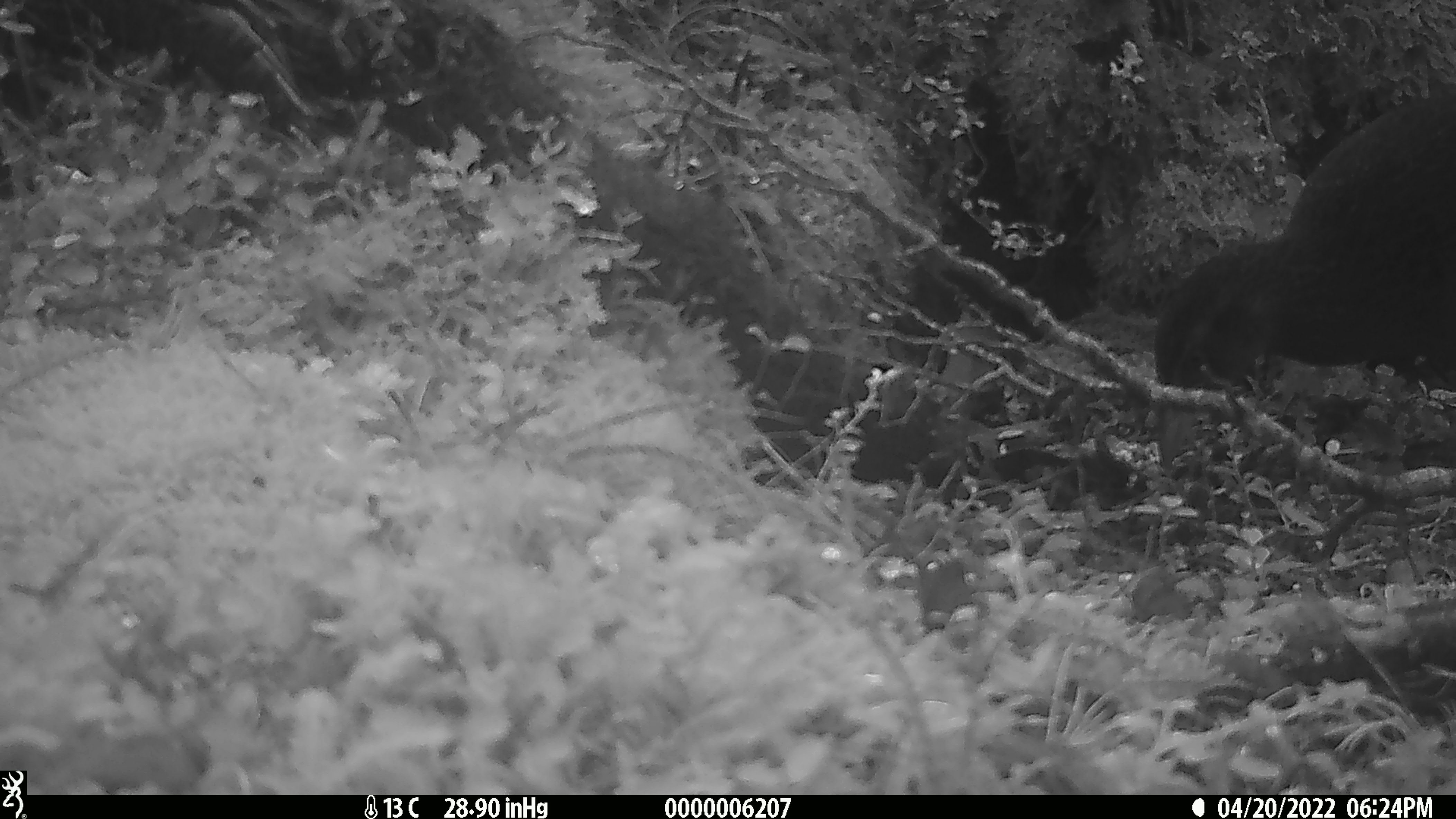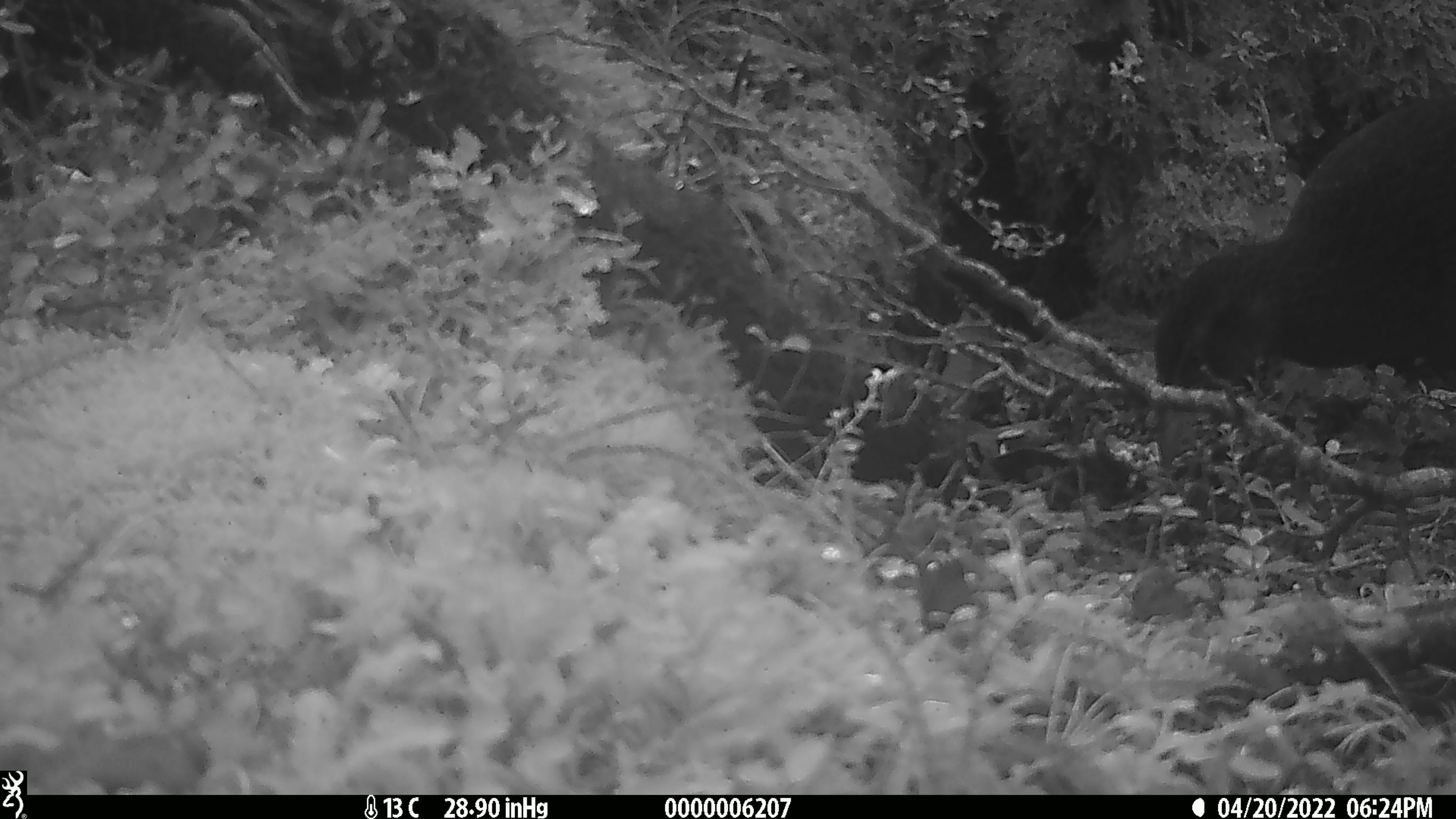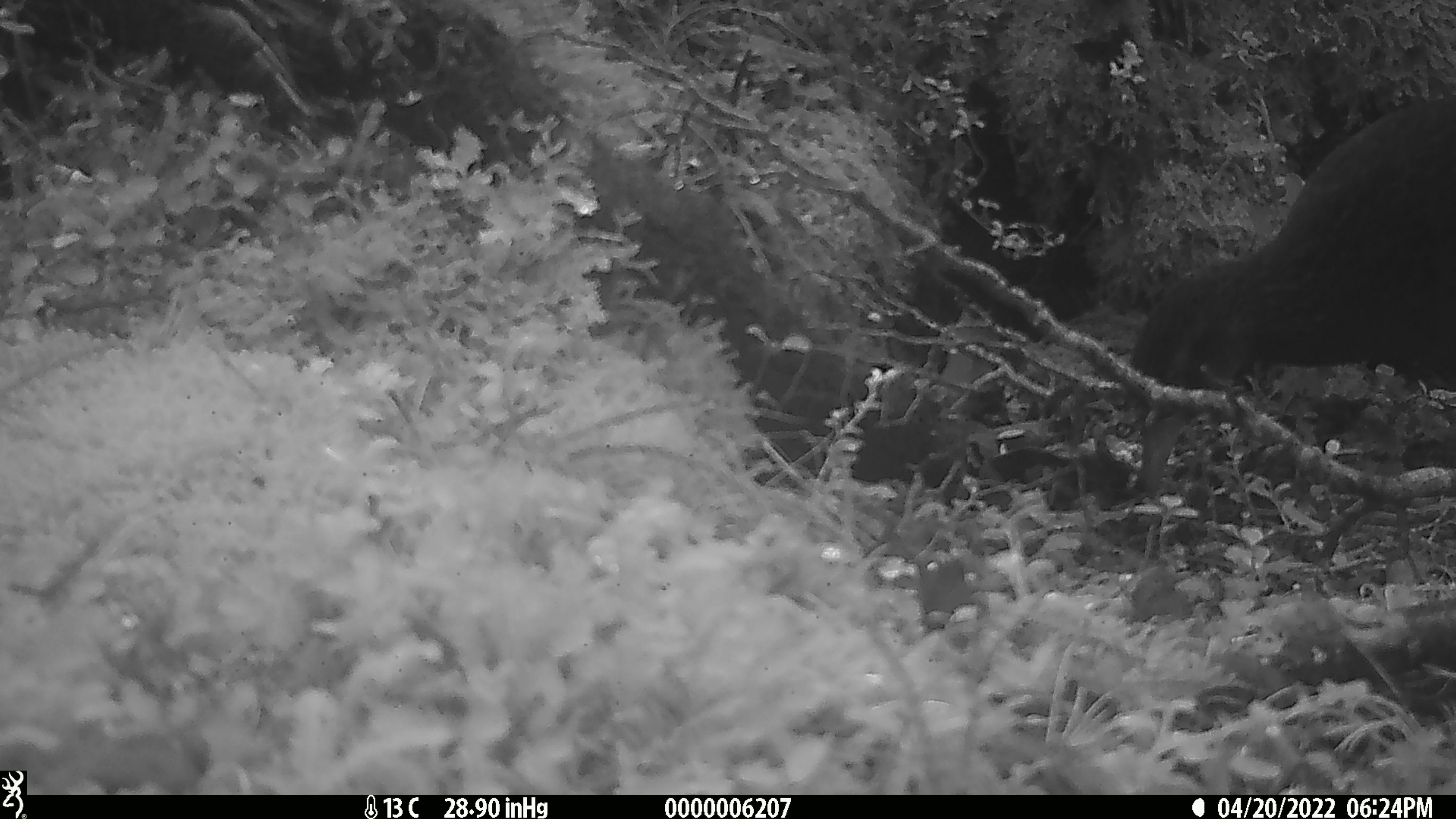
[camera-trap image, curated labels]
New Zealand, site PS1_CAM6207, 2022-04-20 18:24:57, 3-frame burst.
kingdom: Animalia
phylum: Chordata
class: Aves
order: Gruiformes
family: Rallidae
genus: Gallirallus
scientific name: Gallirallus australis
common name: weka